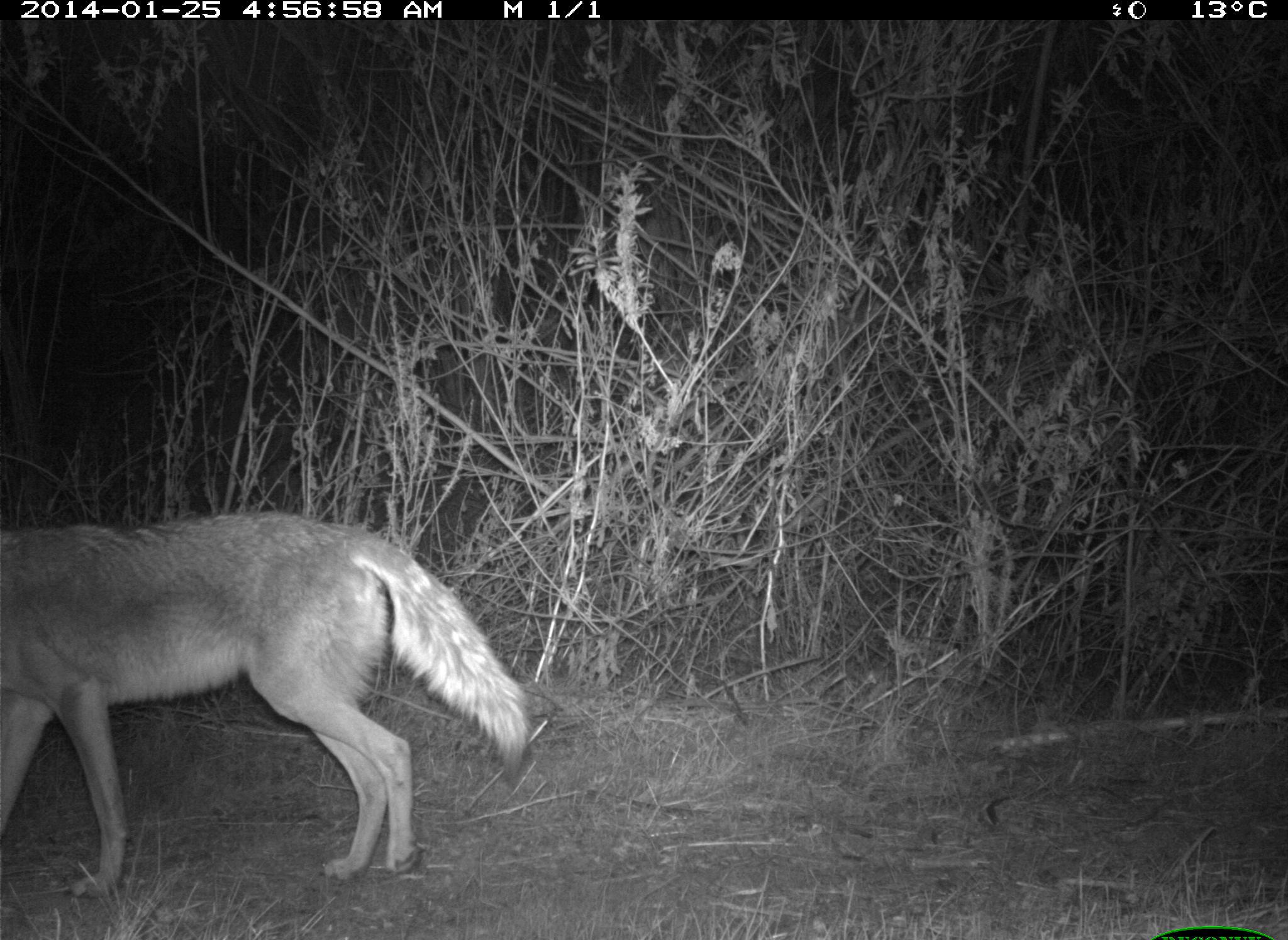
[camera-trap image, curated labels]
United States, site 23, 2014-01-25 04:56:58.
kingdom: Animalia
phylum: Chordata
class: Mammalia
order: Carnivora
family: Canidae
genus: Canis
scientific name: Canis latrans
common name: coyote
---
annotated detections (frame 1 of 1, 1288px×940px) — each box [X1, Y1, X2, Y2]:
coyote: [0, 512, 532, 899]